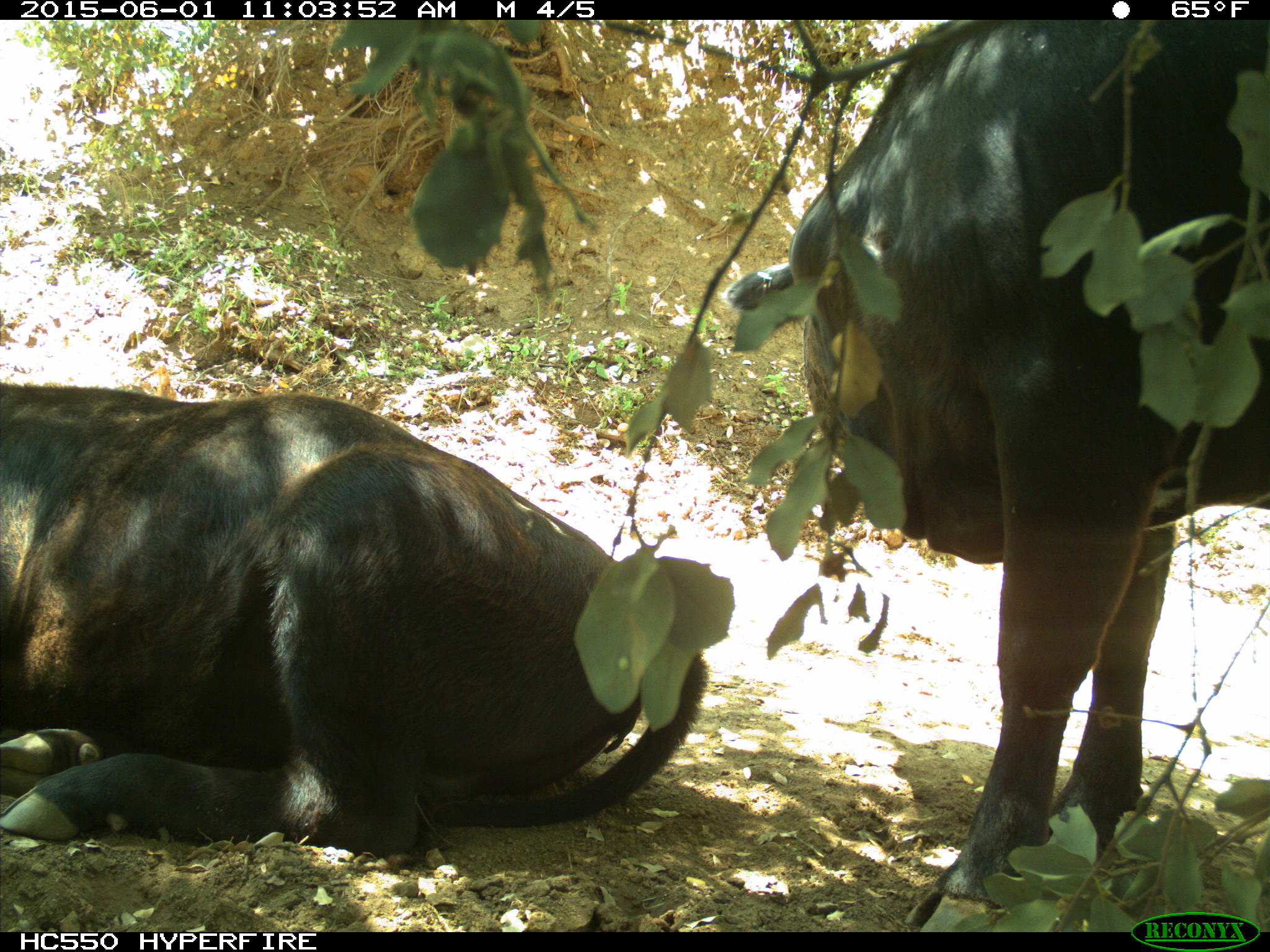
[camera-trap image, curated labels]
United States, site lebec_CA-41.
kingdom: Animalia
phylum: Chordata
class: Mammalia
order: Artiodactyla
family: Bovidae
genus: Bos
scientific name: Bos taurus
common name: domestic cow